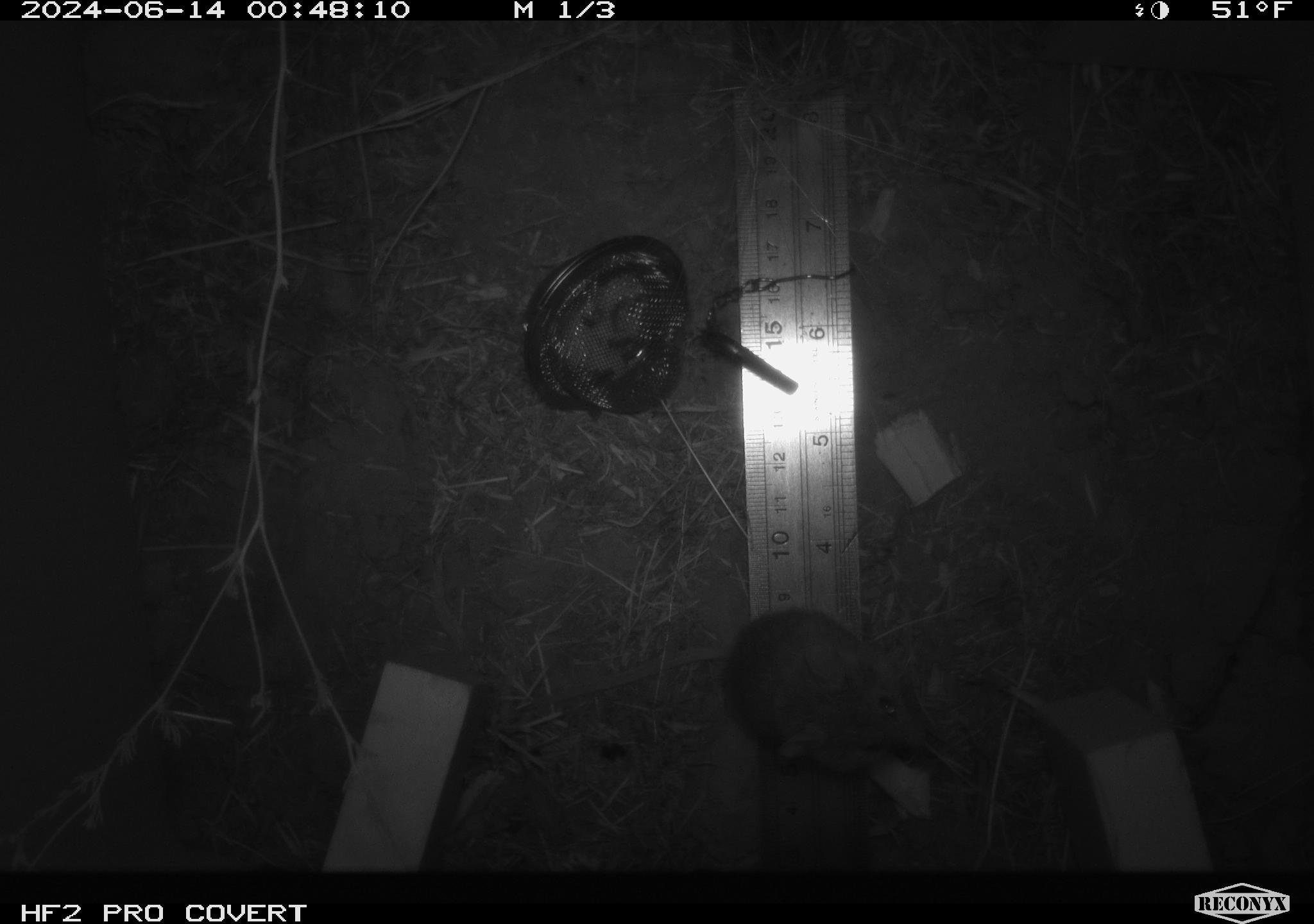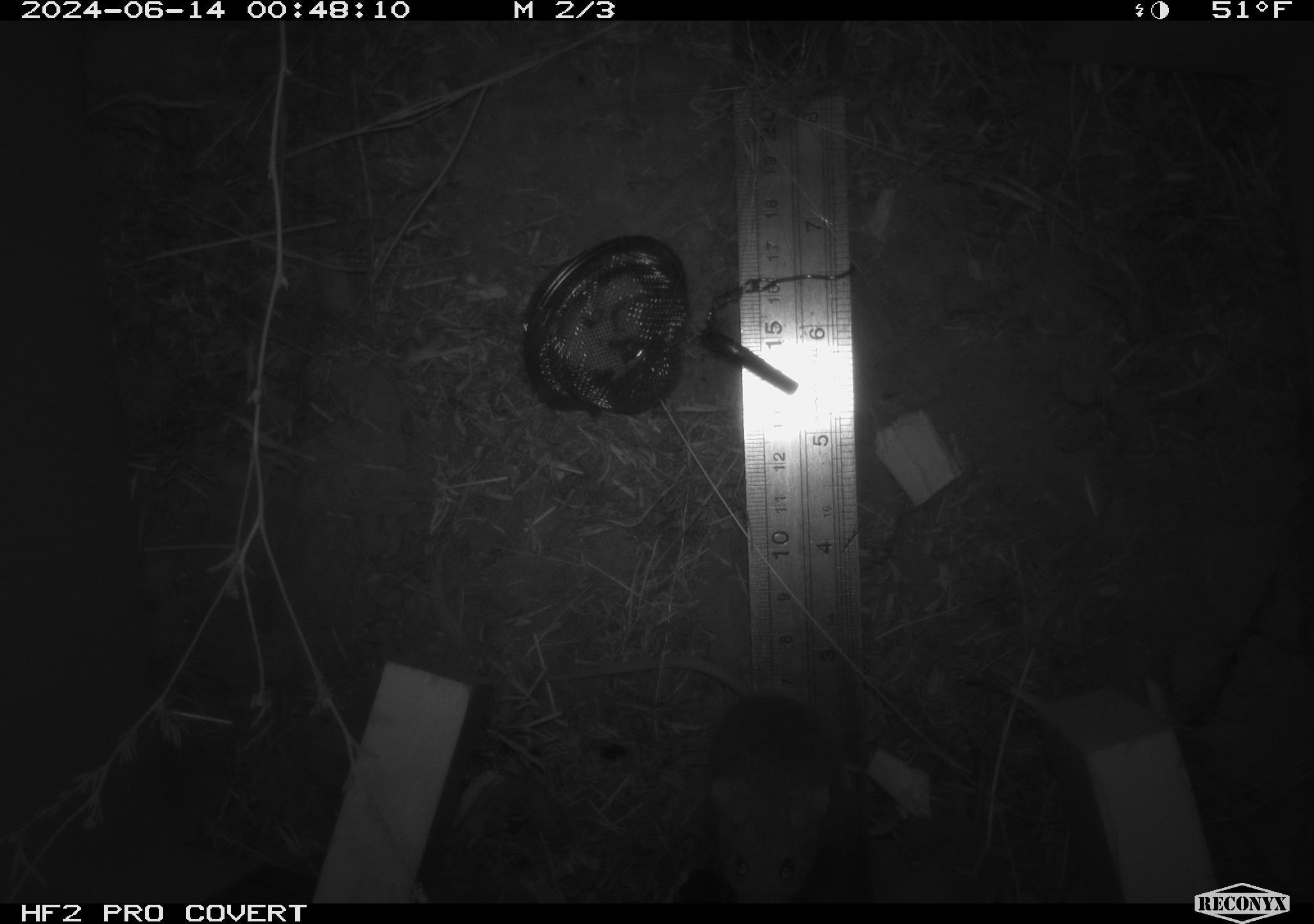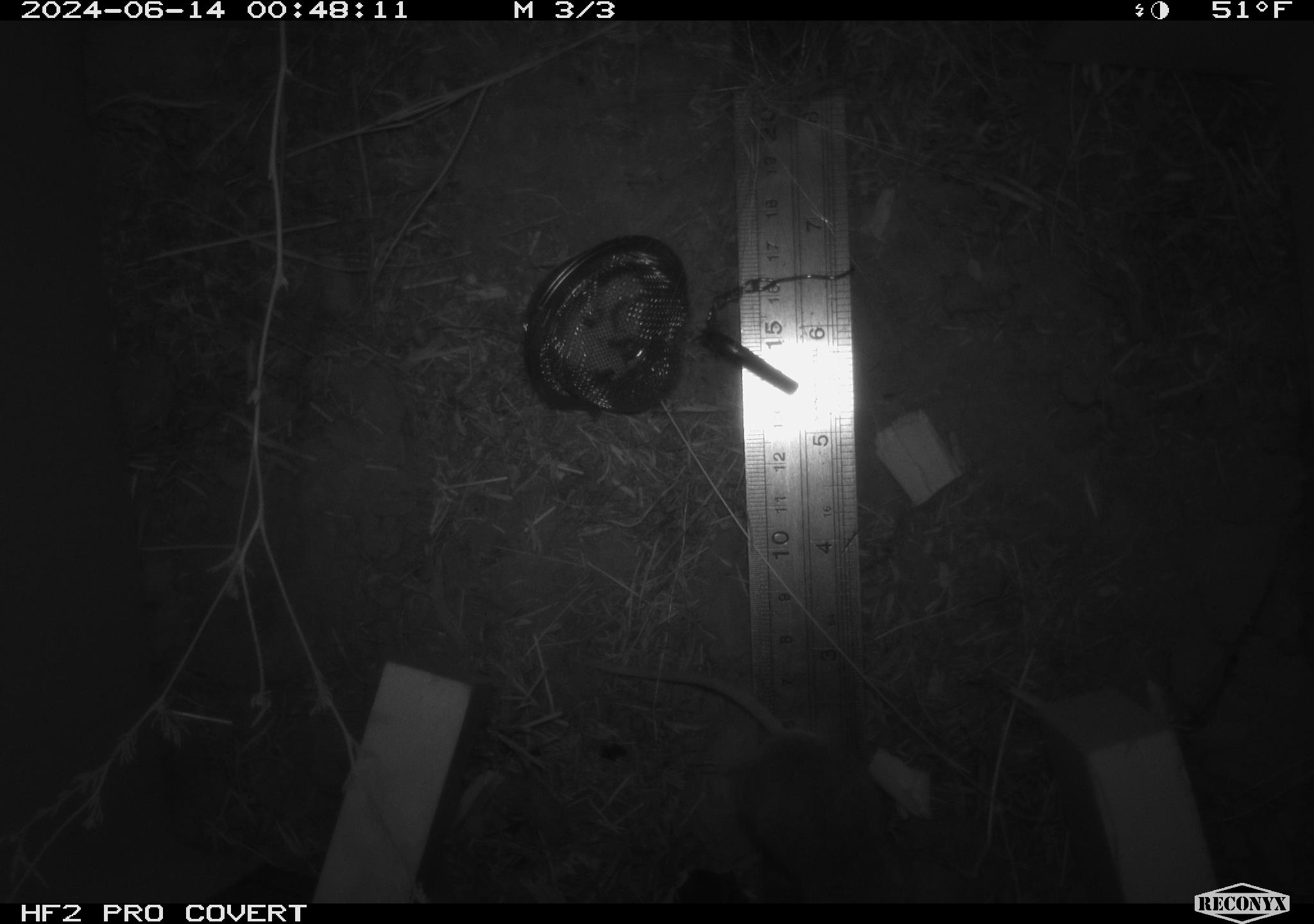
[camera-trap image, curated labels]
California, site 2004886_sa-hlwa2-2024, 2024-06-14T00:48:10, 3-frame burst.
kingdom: Animalia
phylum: Chordata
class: Mammalia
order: Rodentia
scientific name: Rodentia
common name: mouse species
Mouse species (Rodentia).